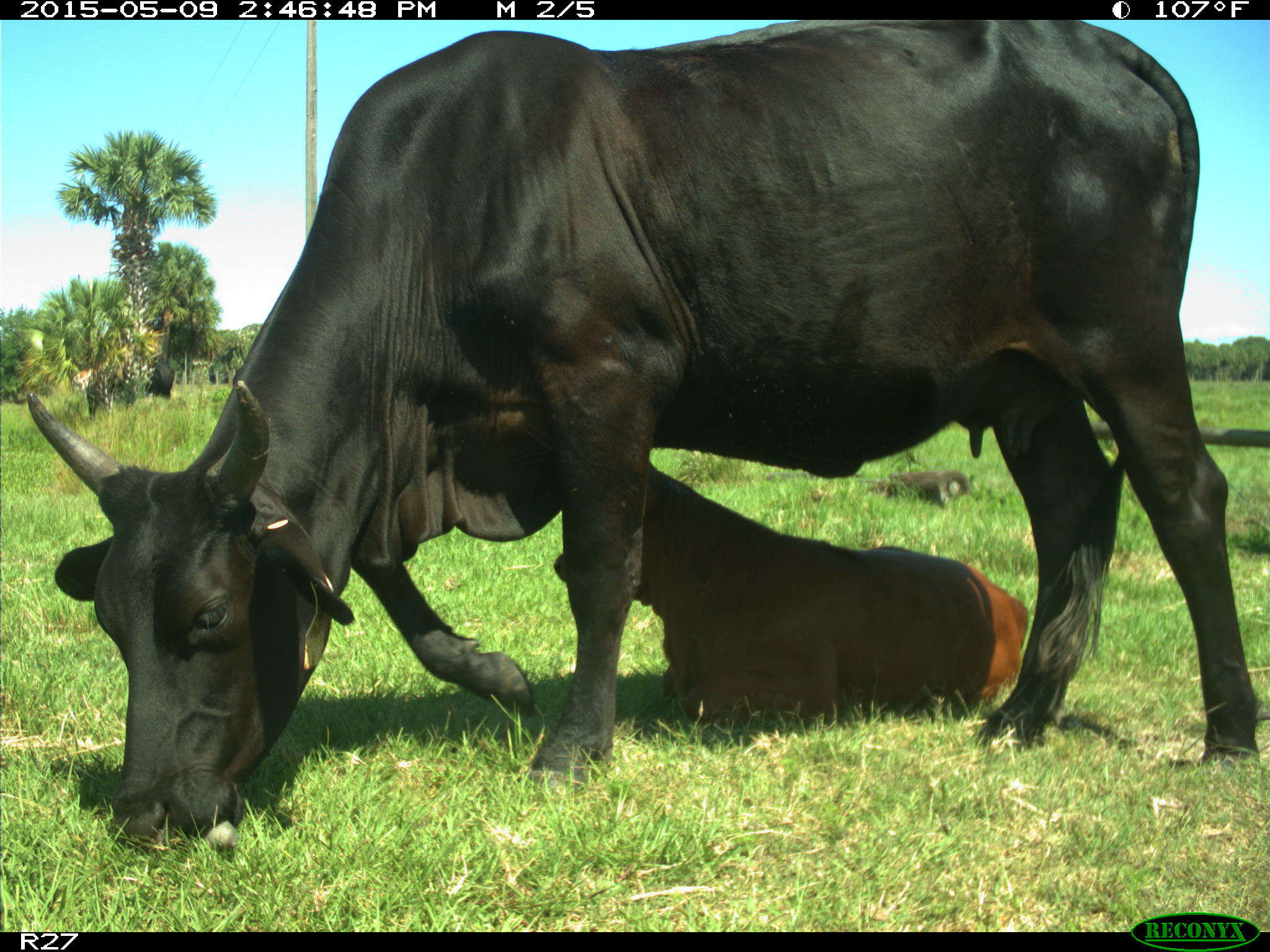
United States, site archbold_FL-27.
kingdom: Animalia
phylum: Chordata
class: Mammalia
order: Artiodactyla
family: Bovidae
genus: Bos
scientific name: Bos taurus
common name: domestic cow